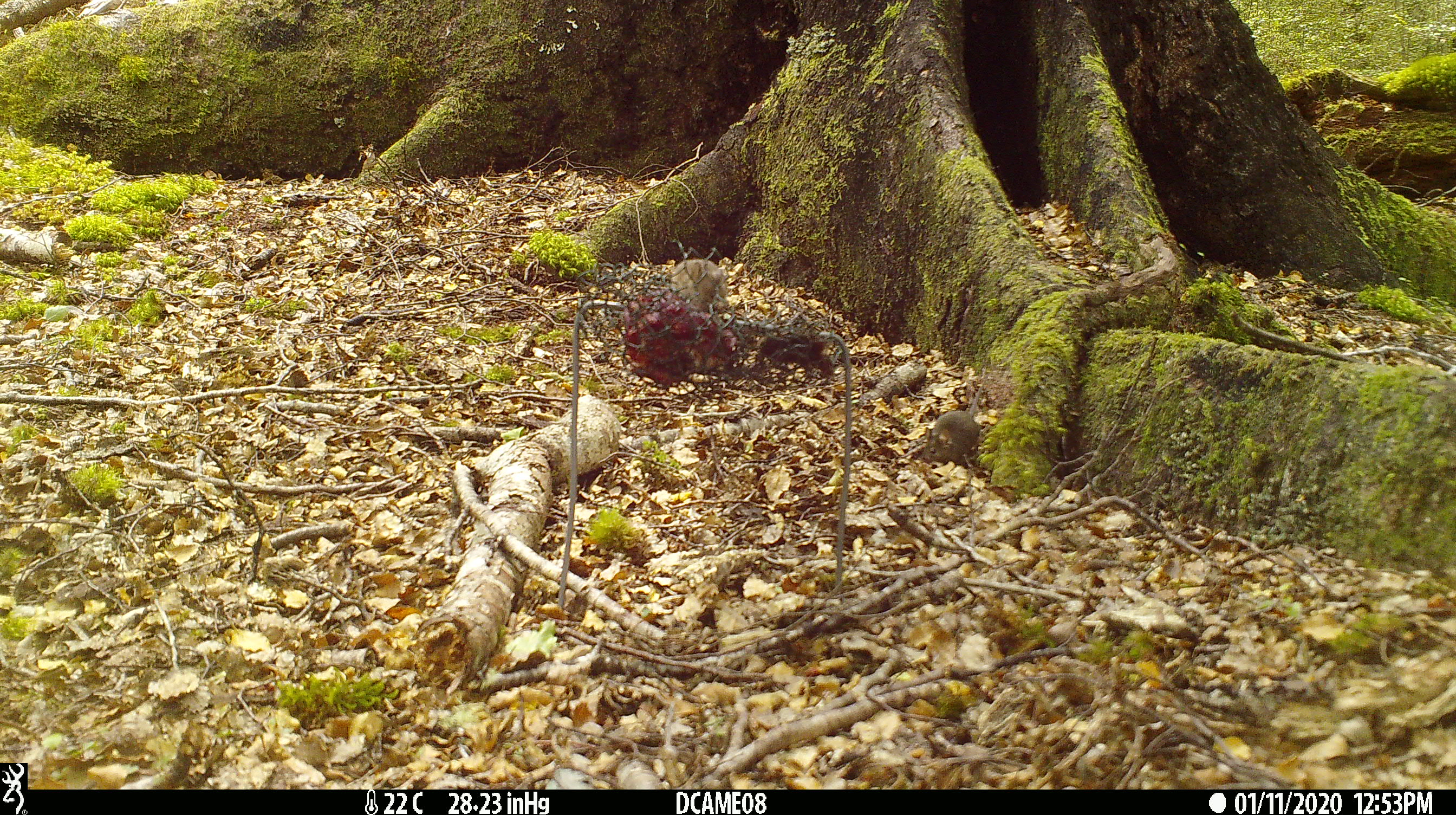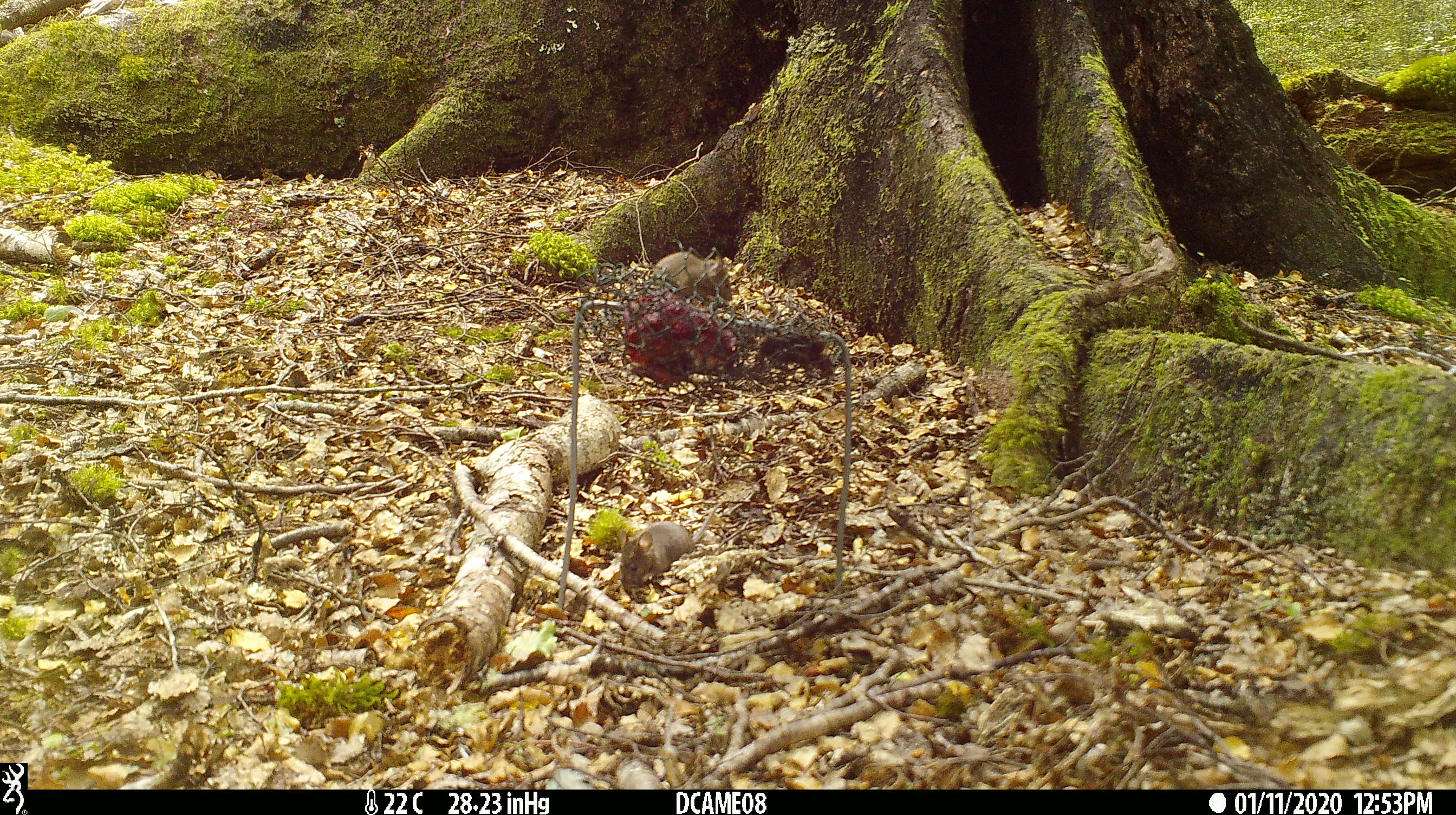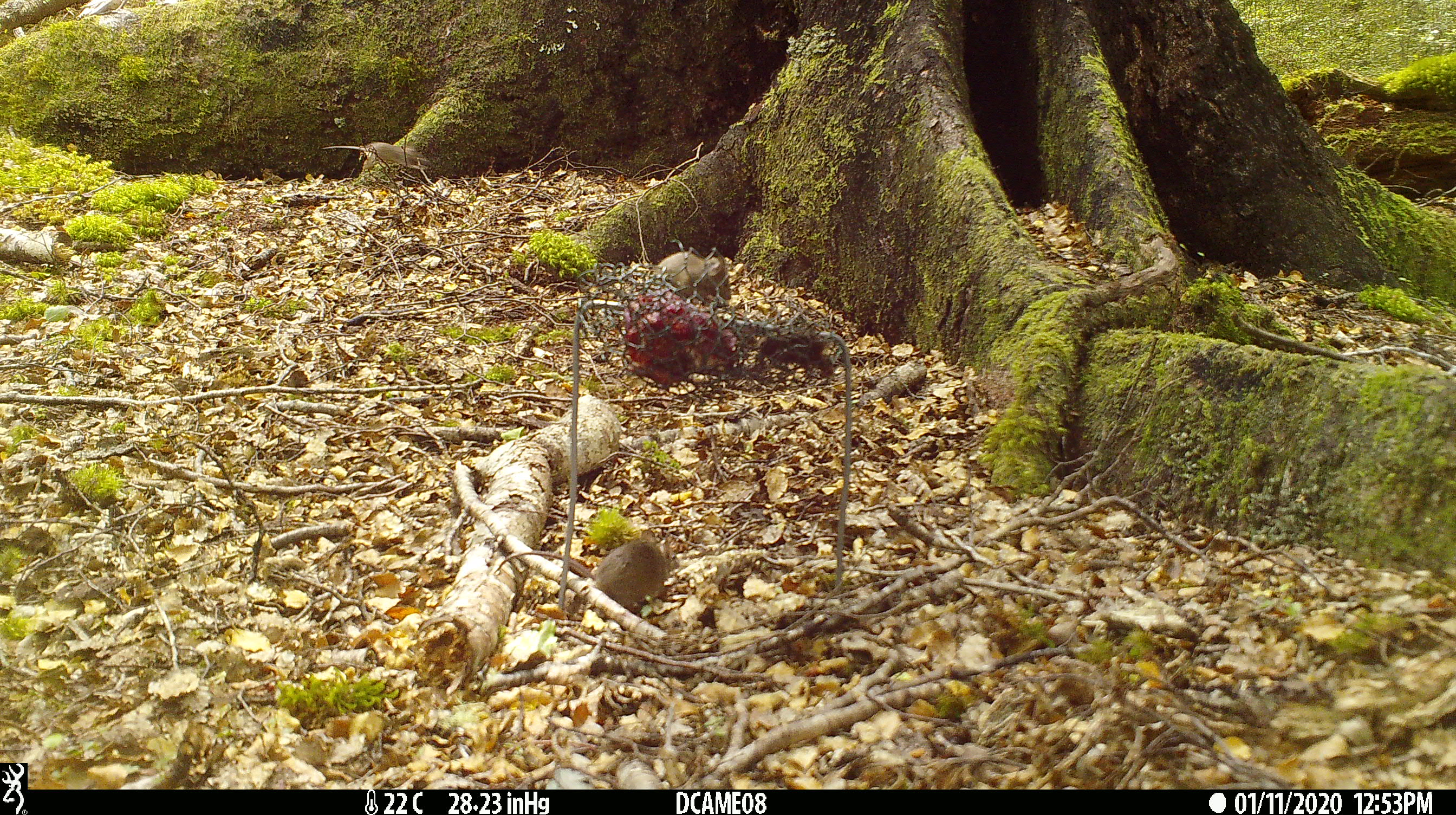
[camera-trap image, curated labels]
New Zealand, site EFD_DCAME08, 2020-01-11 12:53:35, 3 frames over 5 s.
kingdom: Animalia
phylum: Chordata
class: Mammalia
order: Rodentia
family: Muridae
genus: Mus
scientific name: Mus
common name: mouse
Mouse (Mus).